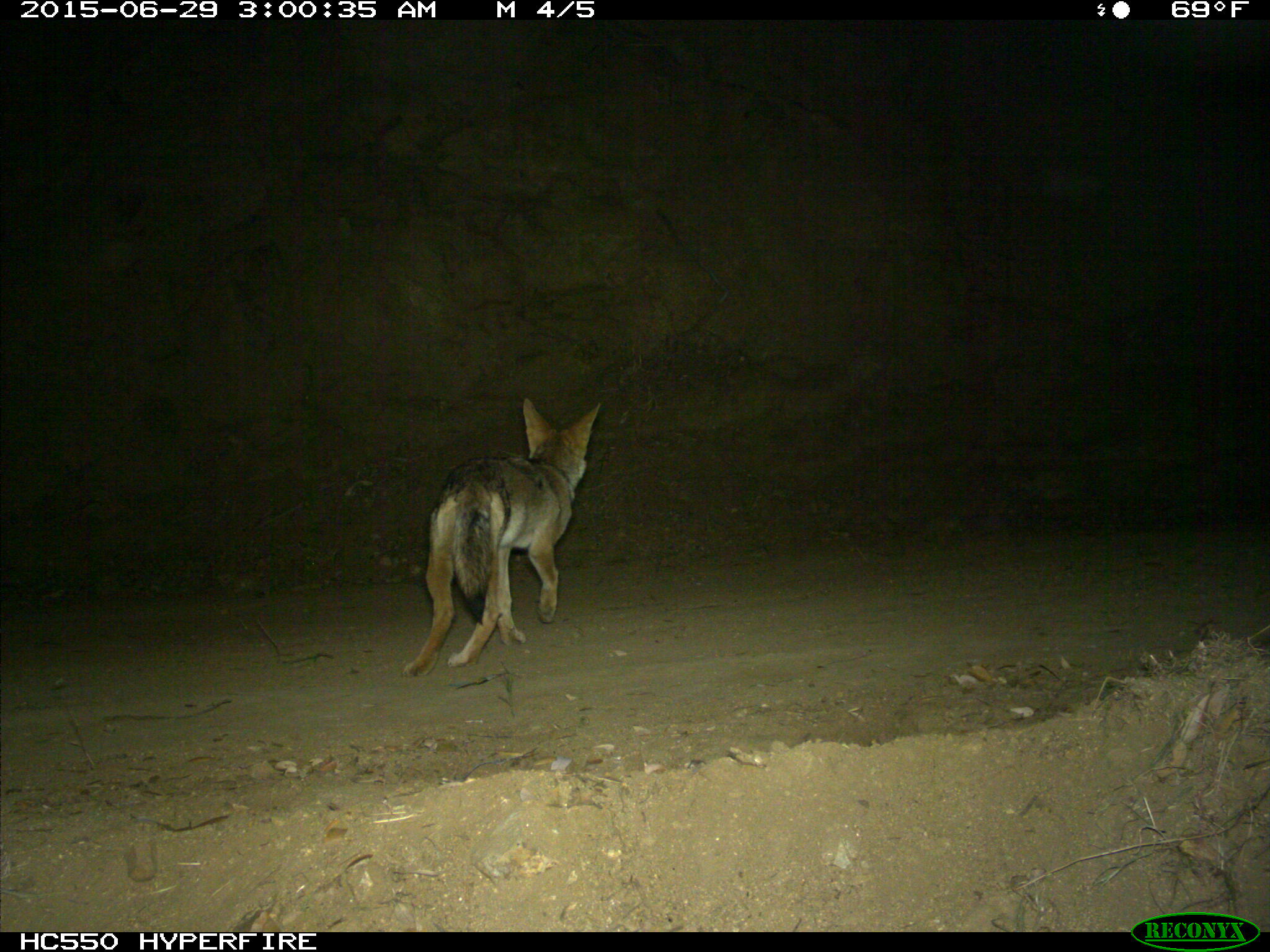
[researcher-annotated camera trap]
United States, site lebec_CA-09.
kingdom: Animalia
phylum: Chordata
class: Mammalia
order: Carnivora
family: Canidae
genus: Canis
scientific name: Canis latrans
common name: coyote